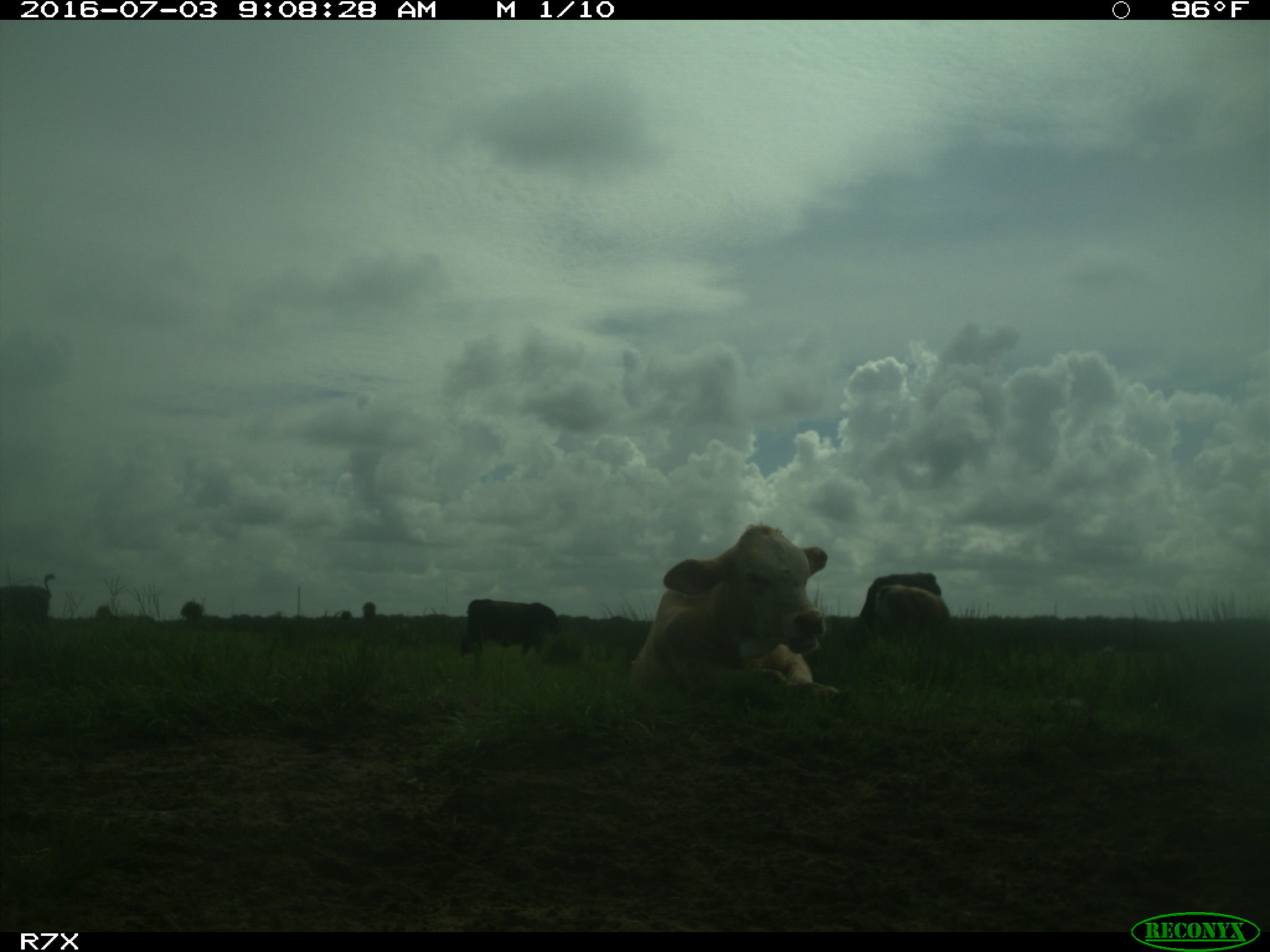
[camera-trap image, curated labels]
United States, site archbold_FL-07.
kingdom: Animalia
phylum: Chordata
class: Mammalia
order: Artiodactyla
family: Bovidae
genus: Bos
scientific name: Bos taurus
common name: domestic cow